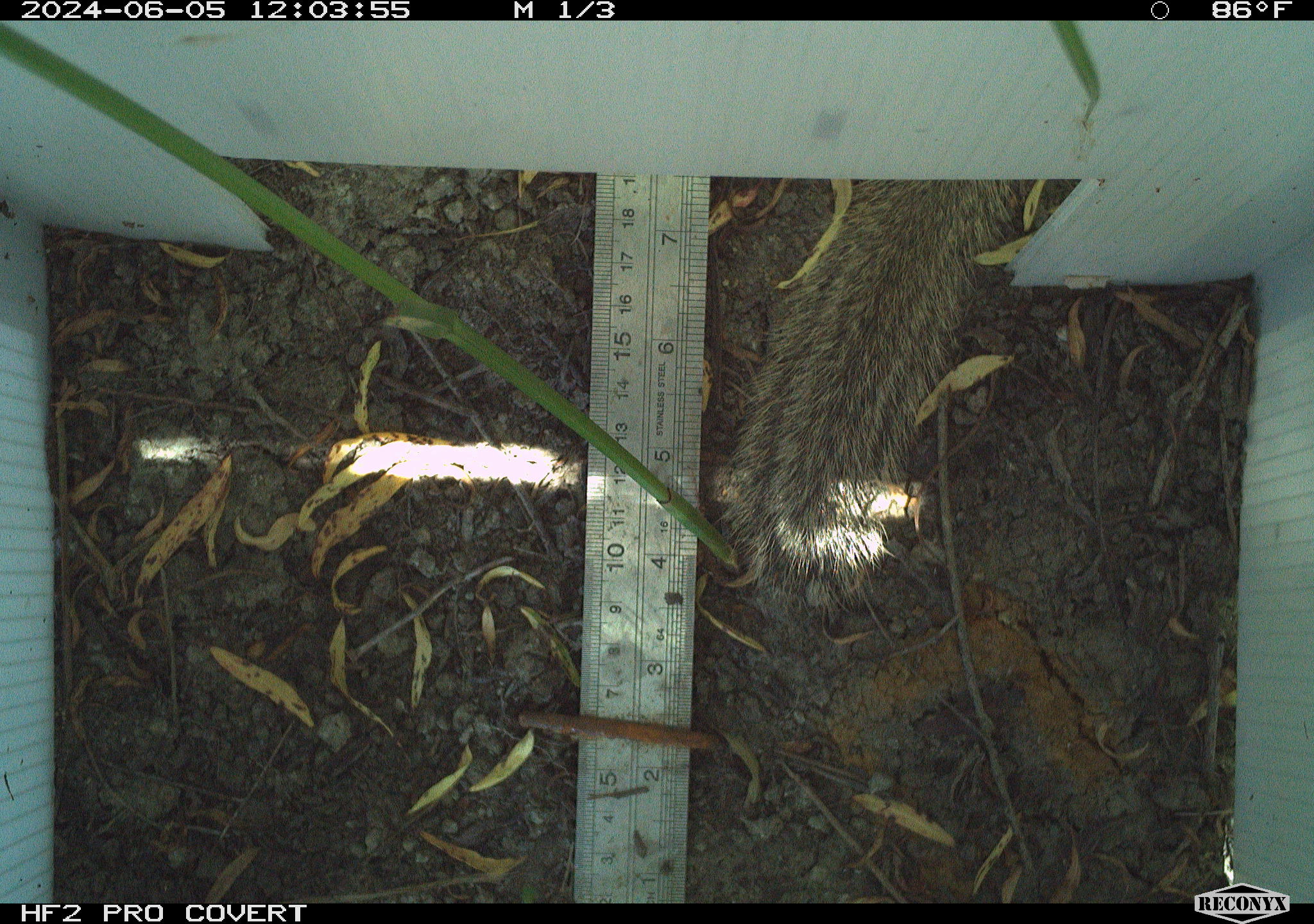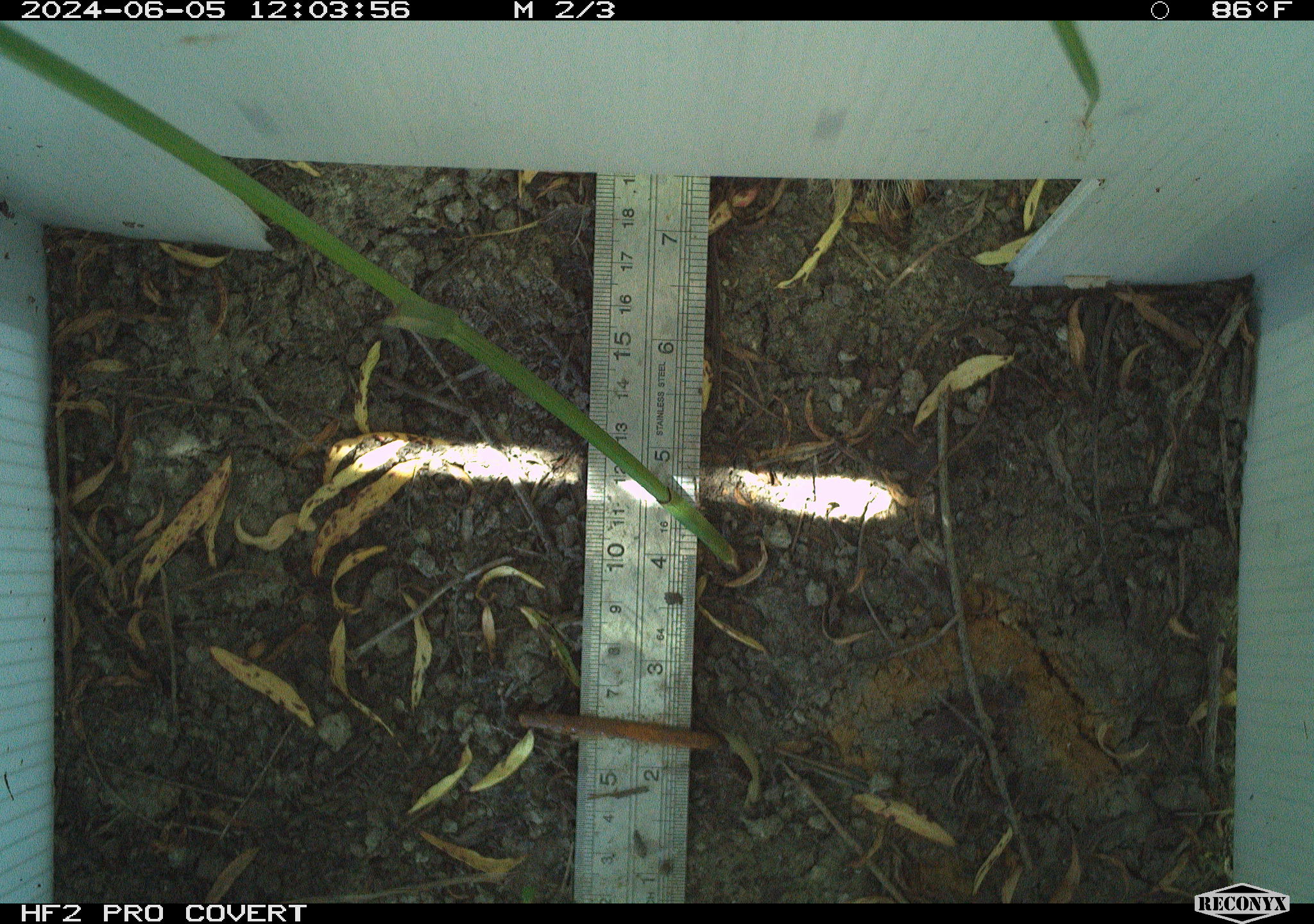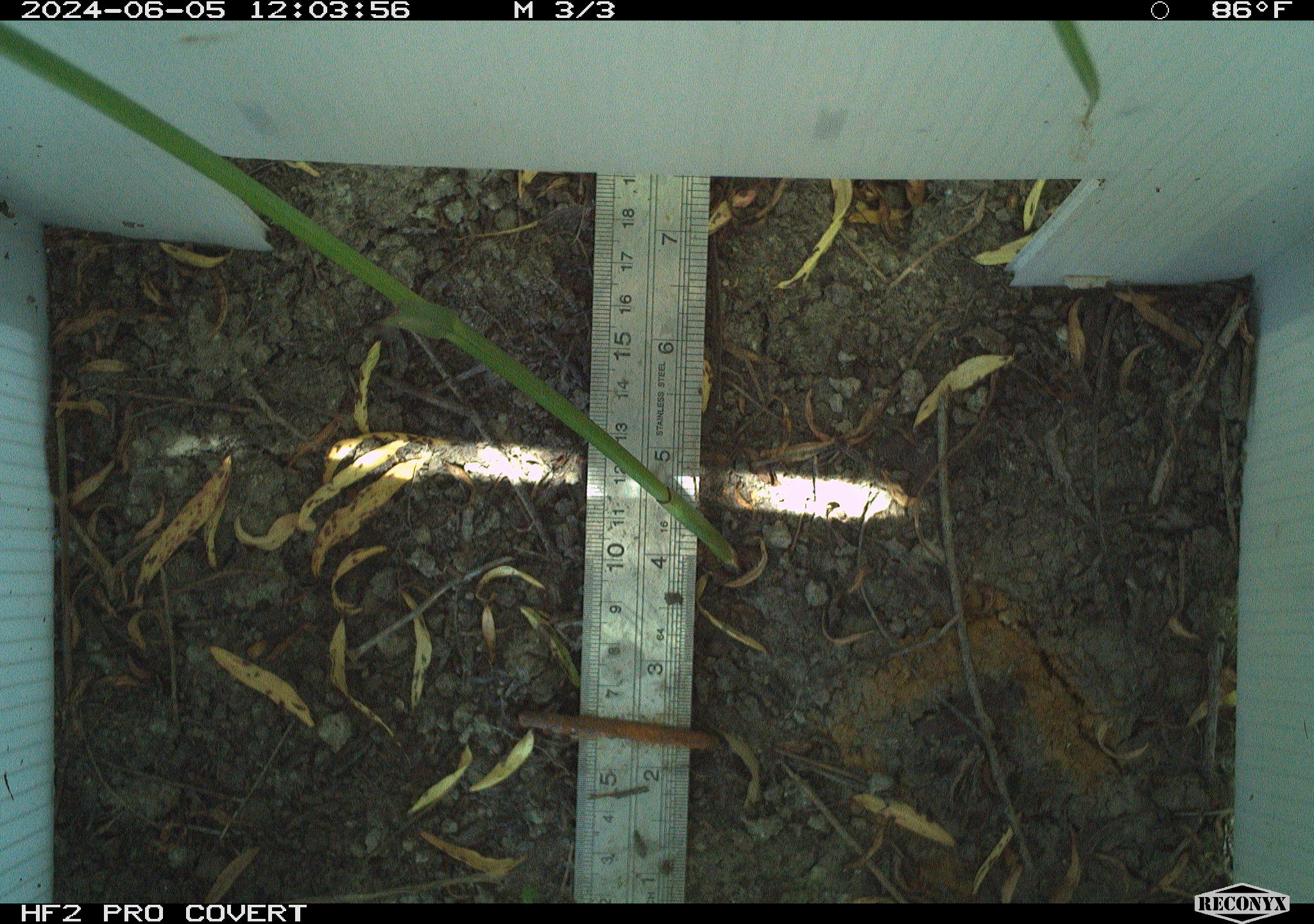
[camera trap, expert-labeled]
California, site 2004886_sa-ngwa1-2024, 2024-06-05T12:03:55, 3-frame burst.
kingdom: Animalia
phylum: Chordata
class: Mammalia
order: Rodentia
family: Sciuridae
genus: Otospermophilus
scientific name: Otospermophilus beecheyi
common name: california ground squirrel